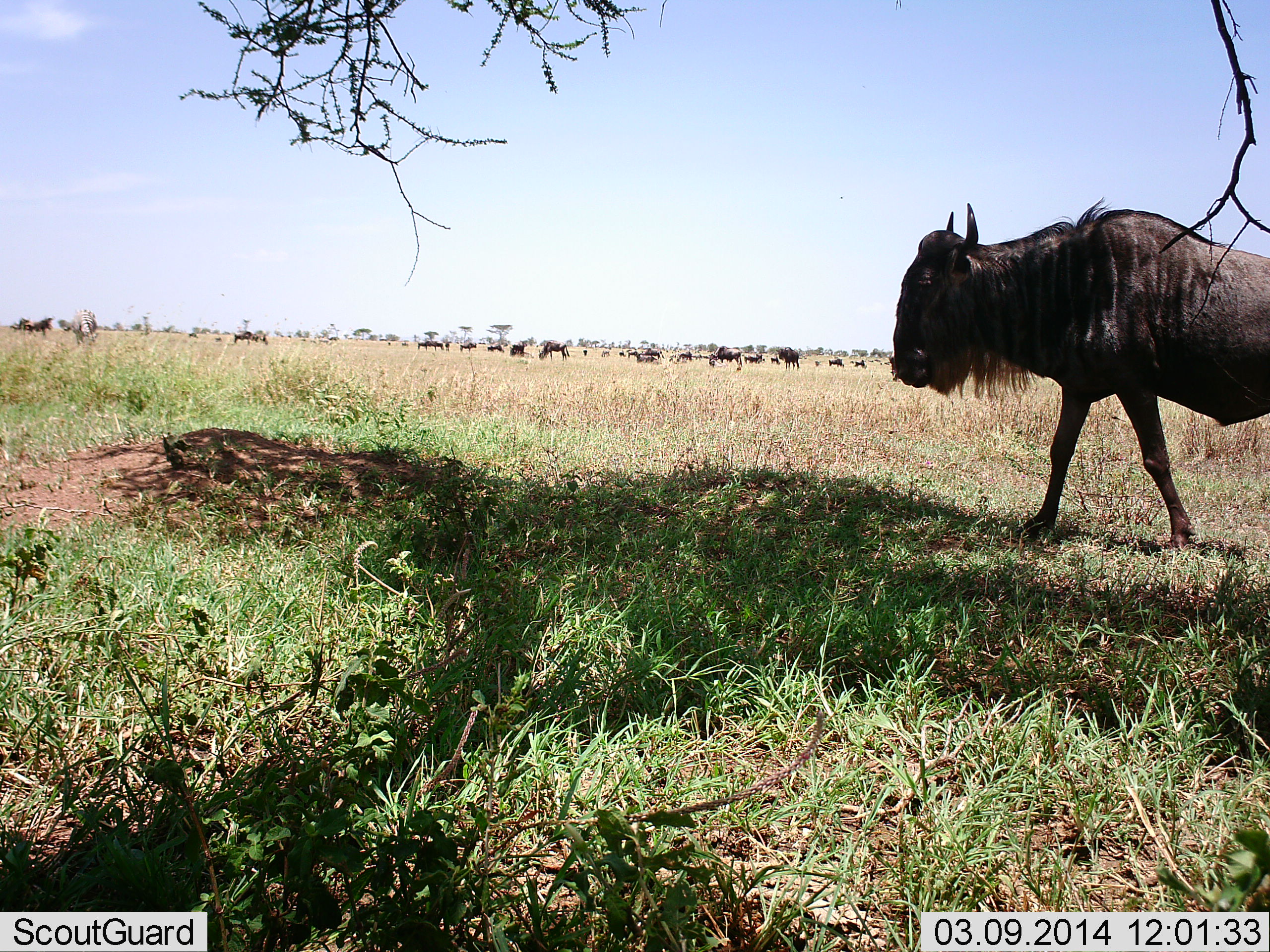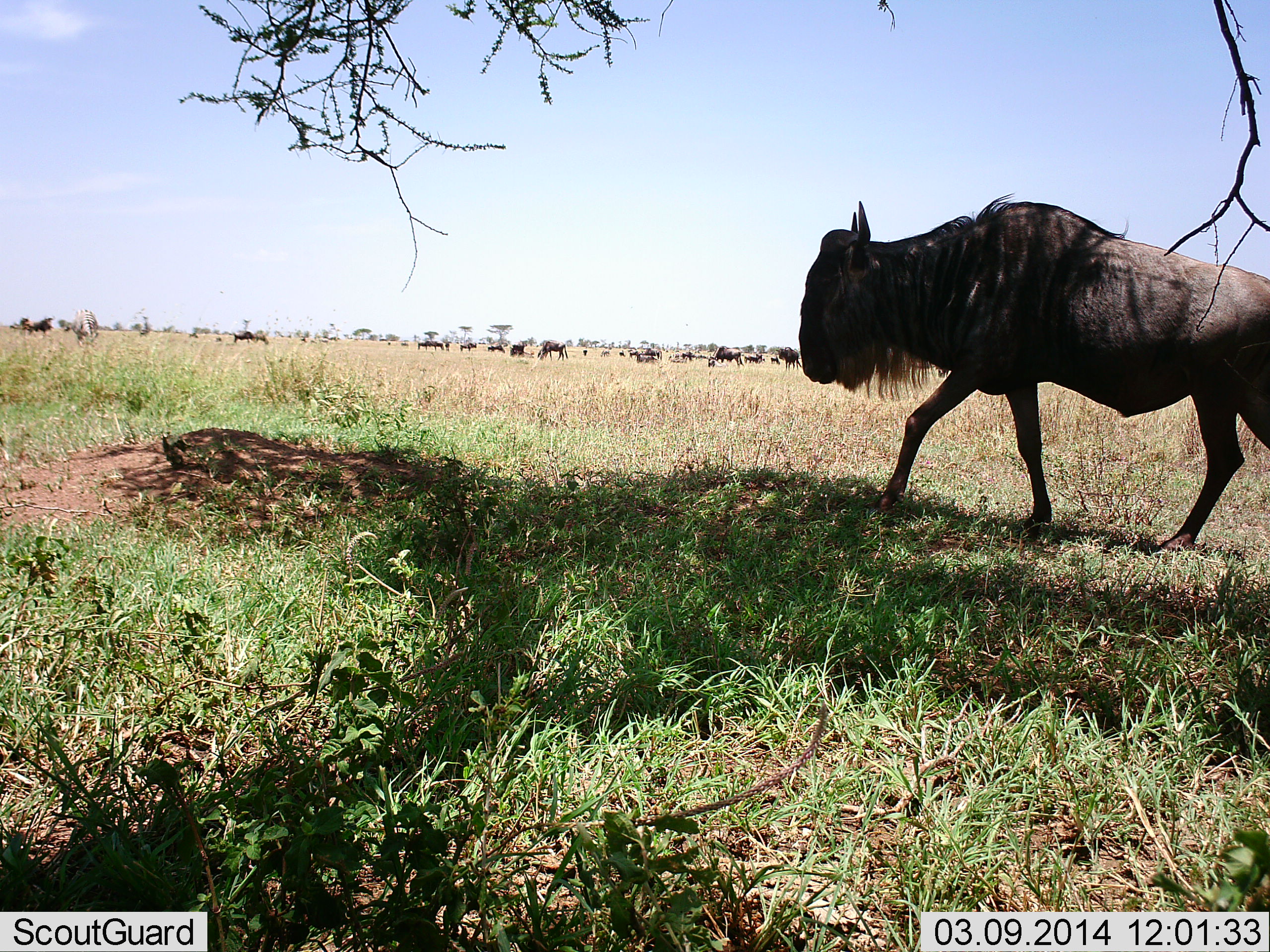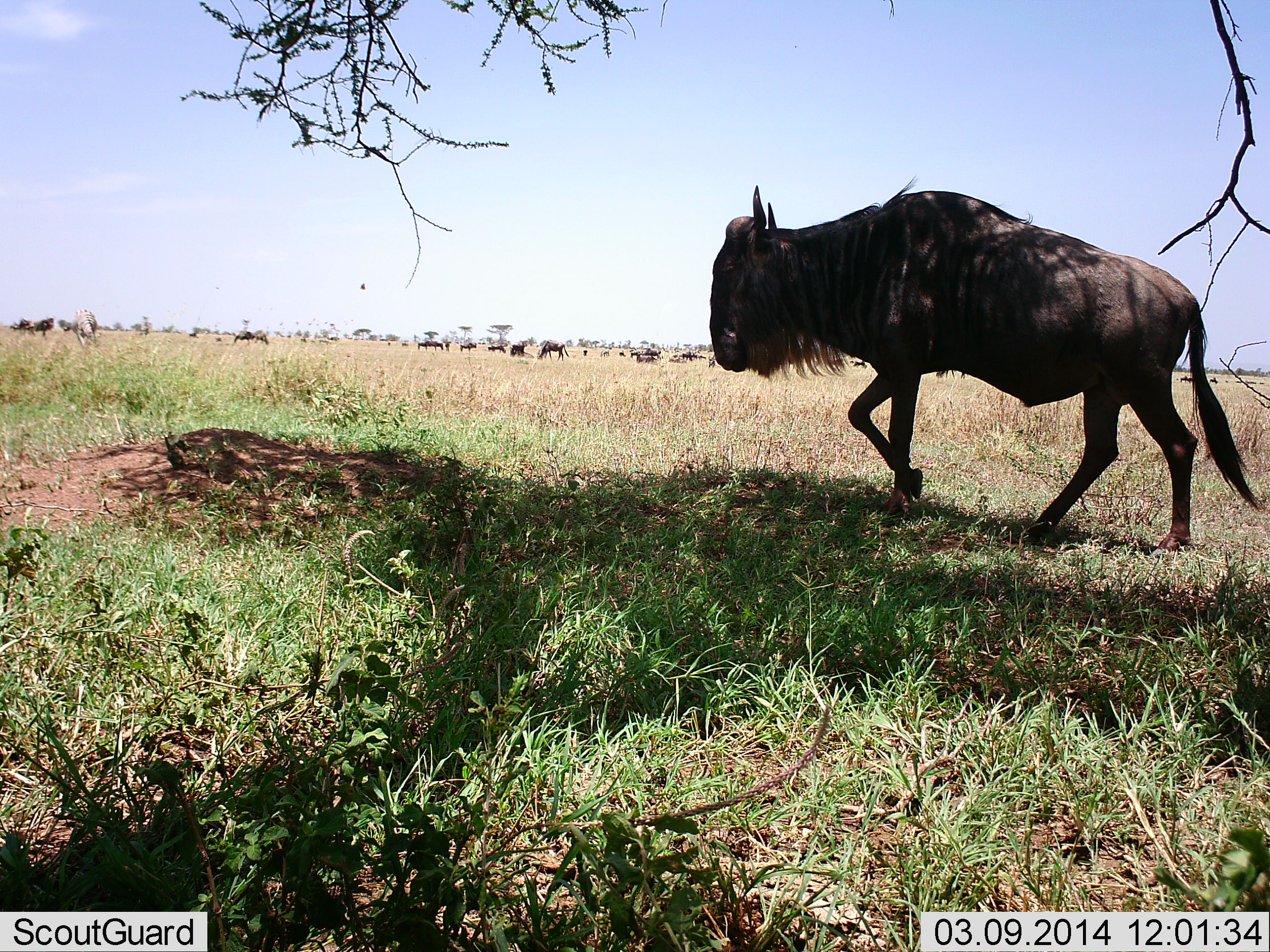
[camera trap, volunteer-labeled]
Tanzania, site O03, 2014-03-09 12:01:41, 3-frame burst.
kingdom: Animalia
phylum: Chordata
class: Mammalia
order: Artiodactyla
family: Bovidae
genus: Connochaetes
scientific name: Connochaetes taurinus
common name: blue wildebeest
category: wildebeest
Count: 11-50.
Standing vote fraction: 30%.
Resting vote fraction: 10%.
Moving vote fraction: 100%.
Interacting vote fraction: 0%.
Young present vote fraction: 0%.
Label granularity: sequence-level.